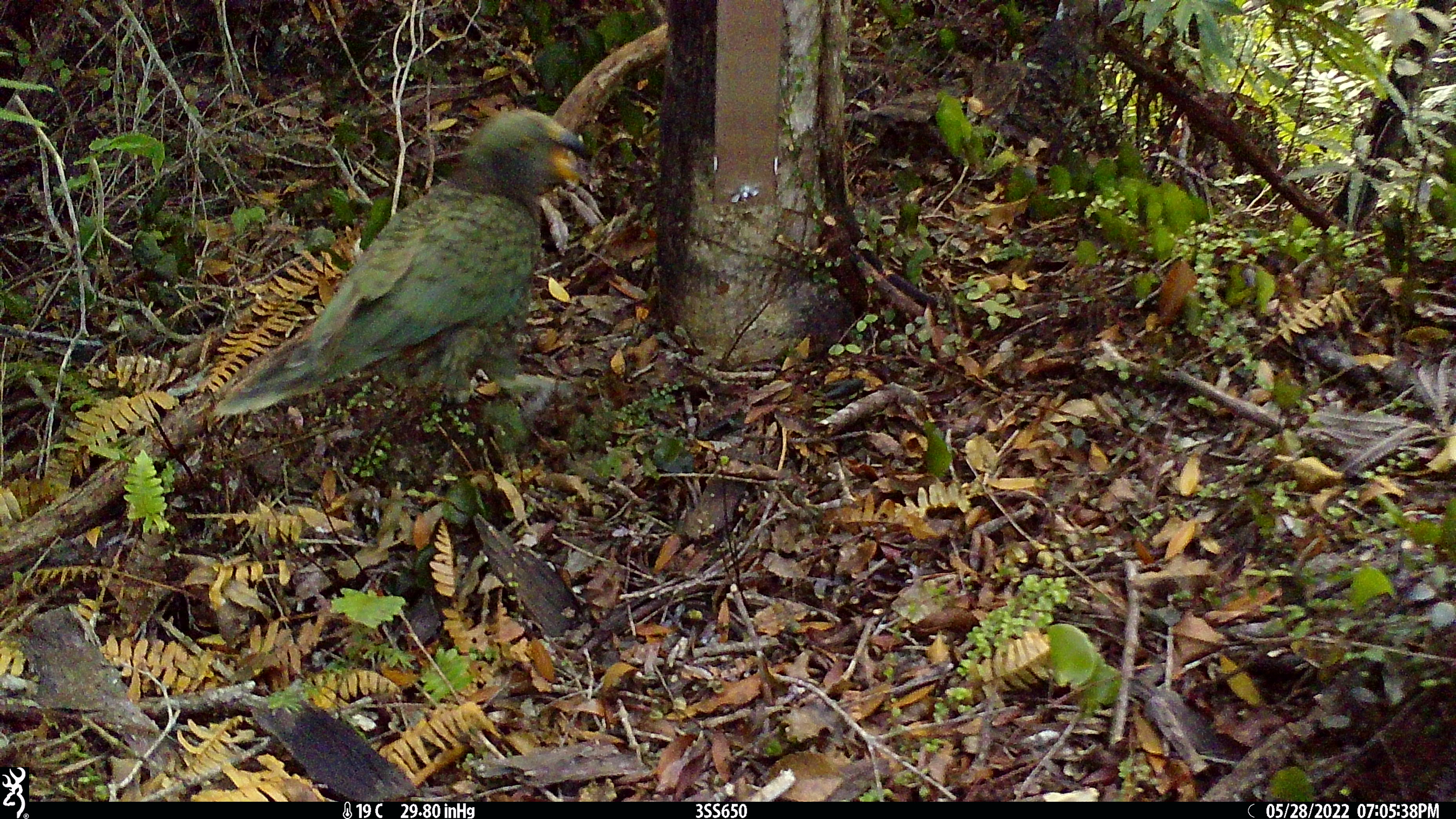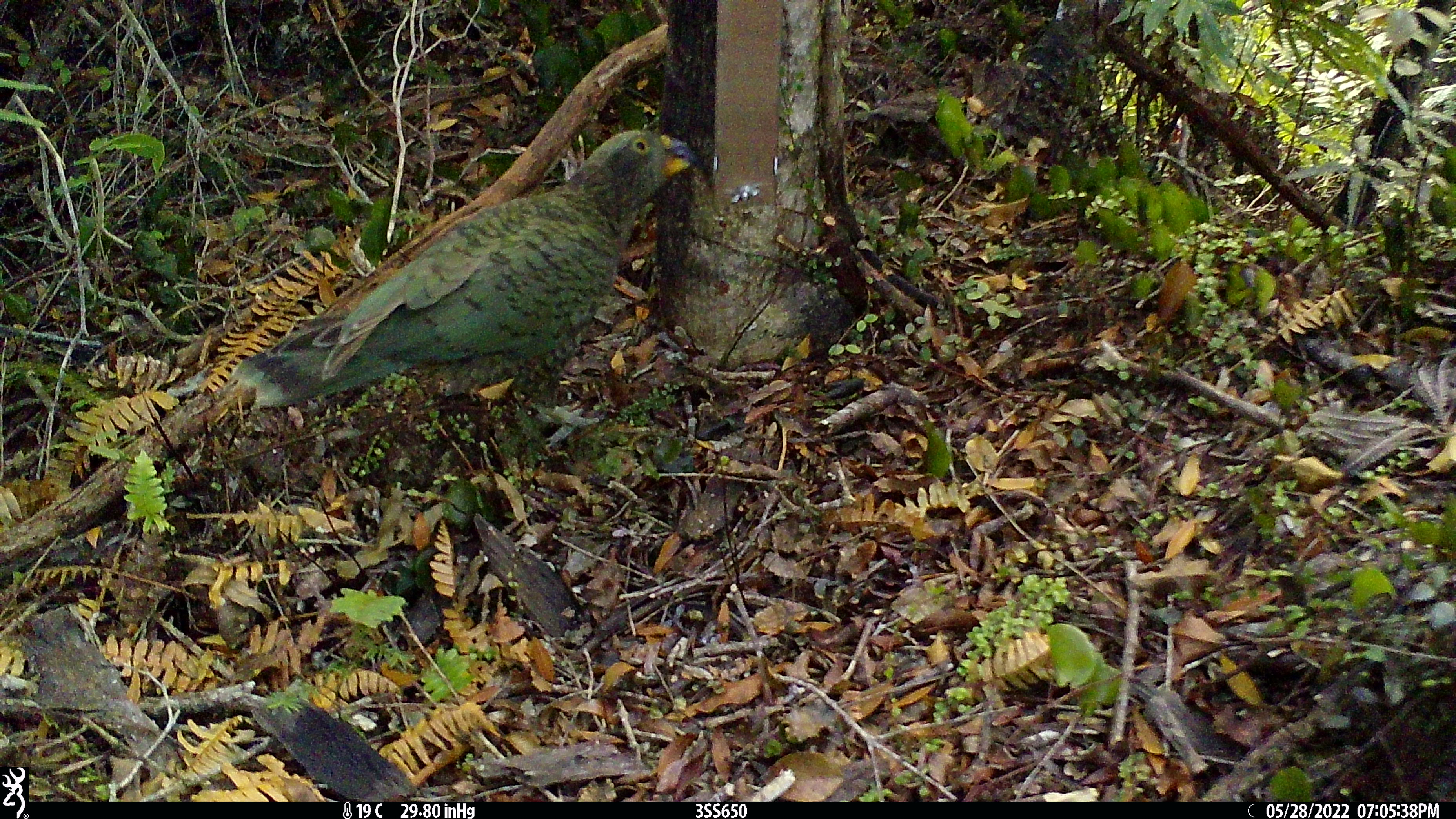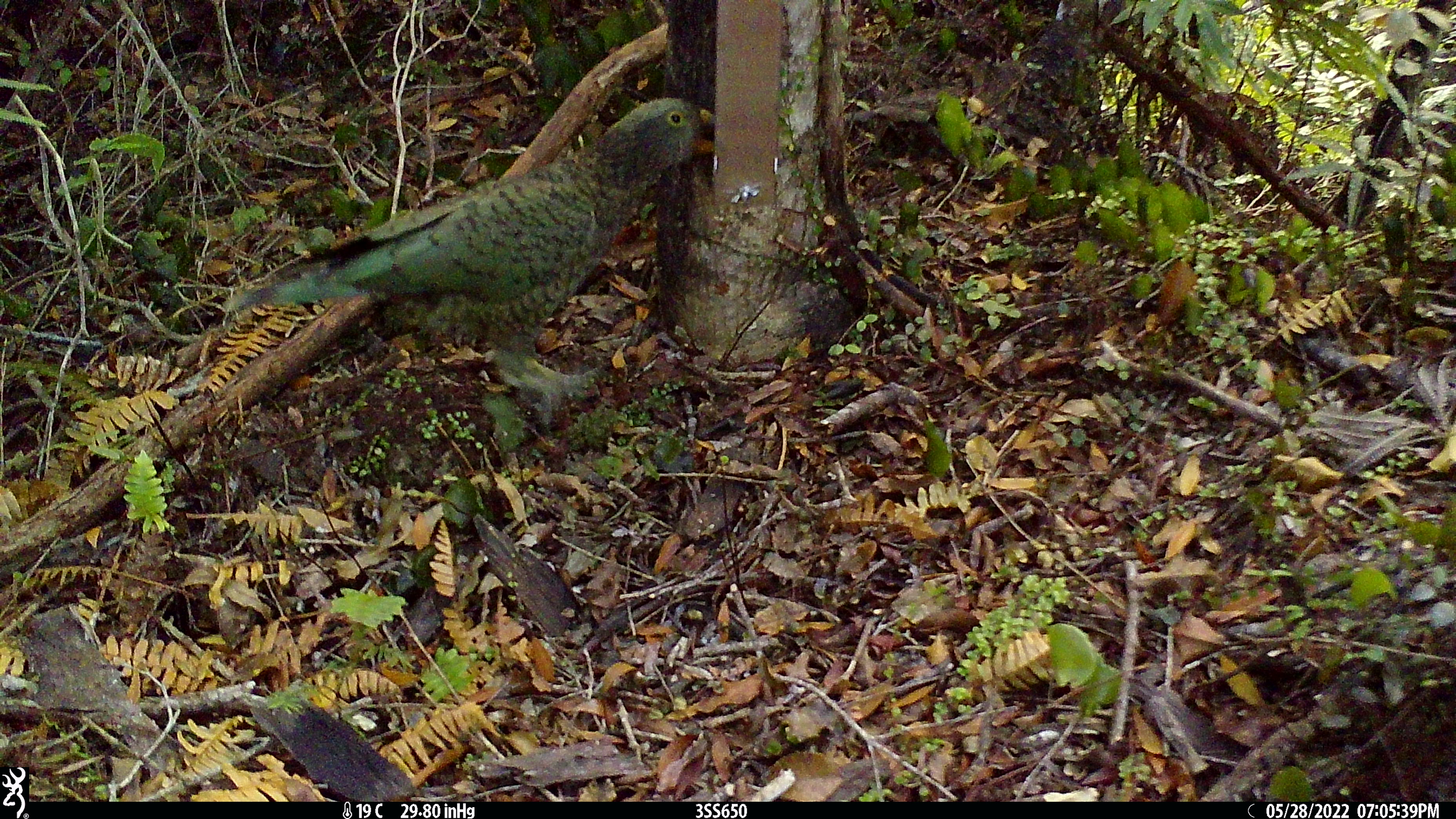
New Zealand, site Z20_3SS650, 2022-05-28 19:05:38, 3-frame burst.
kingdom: Animalia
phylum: Chordata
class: Aves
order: Psittaciformes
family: Strigopidae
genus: Nestor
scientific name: Nestor notabilis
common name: kea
Kea (Nestor notabilis).